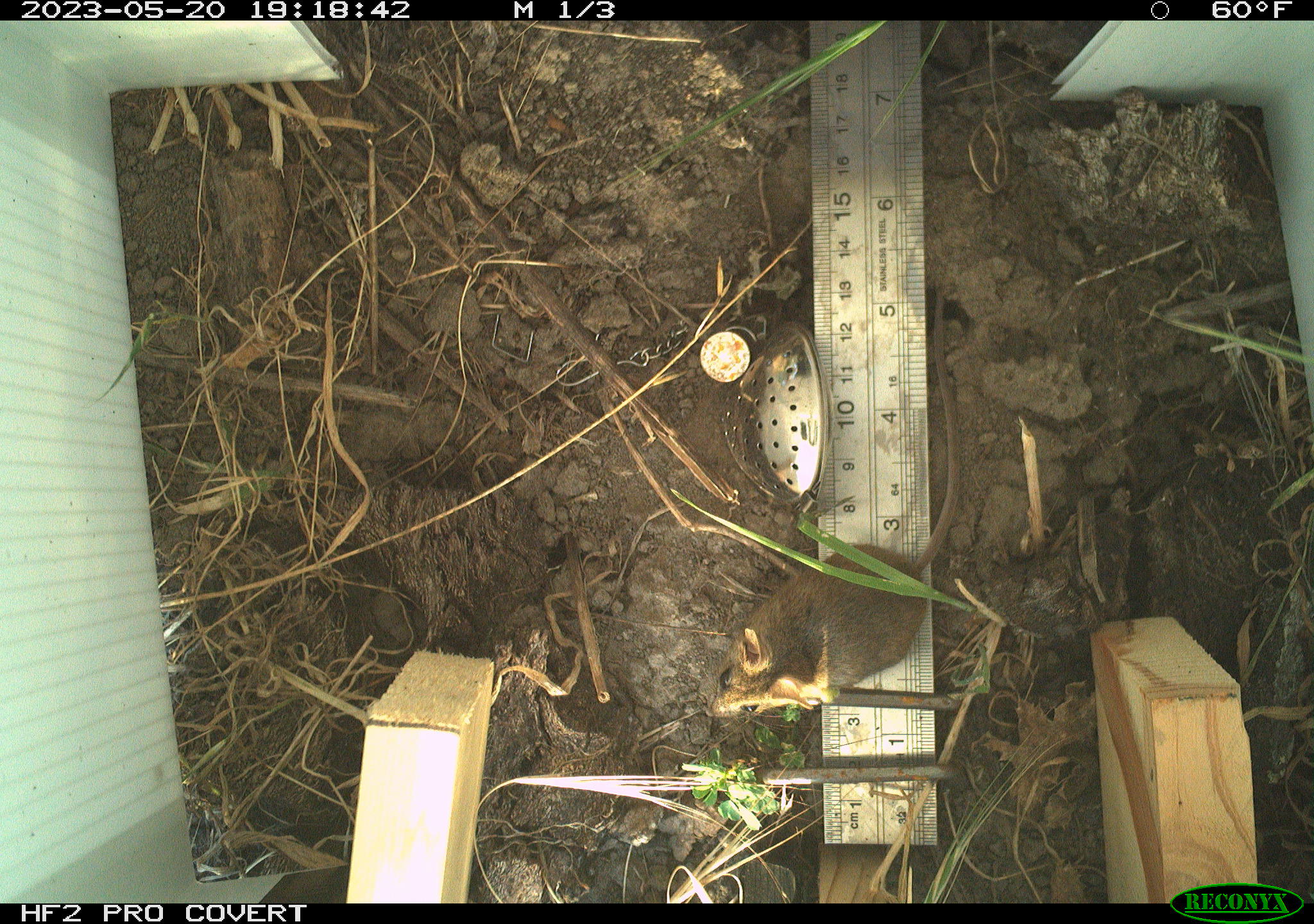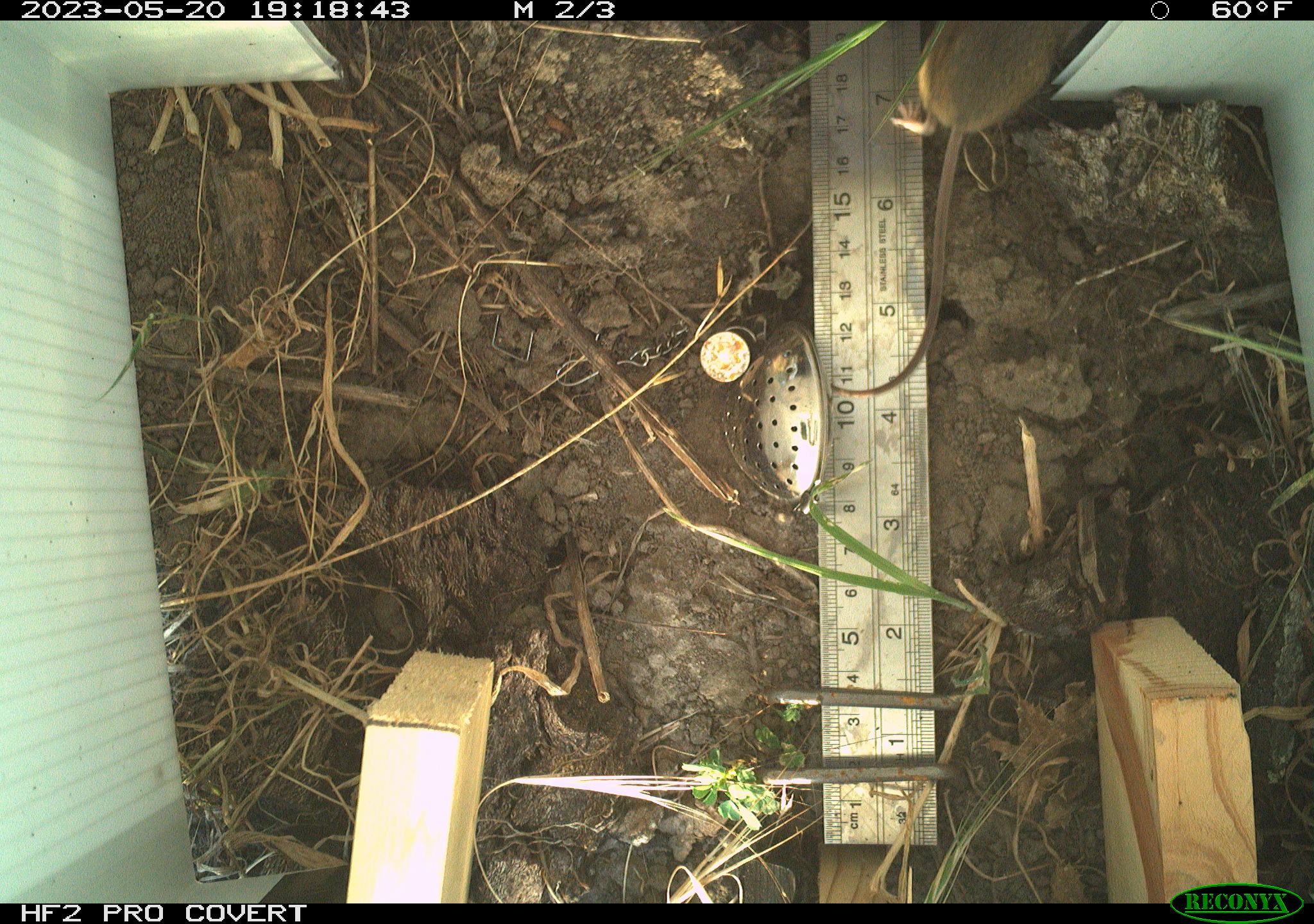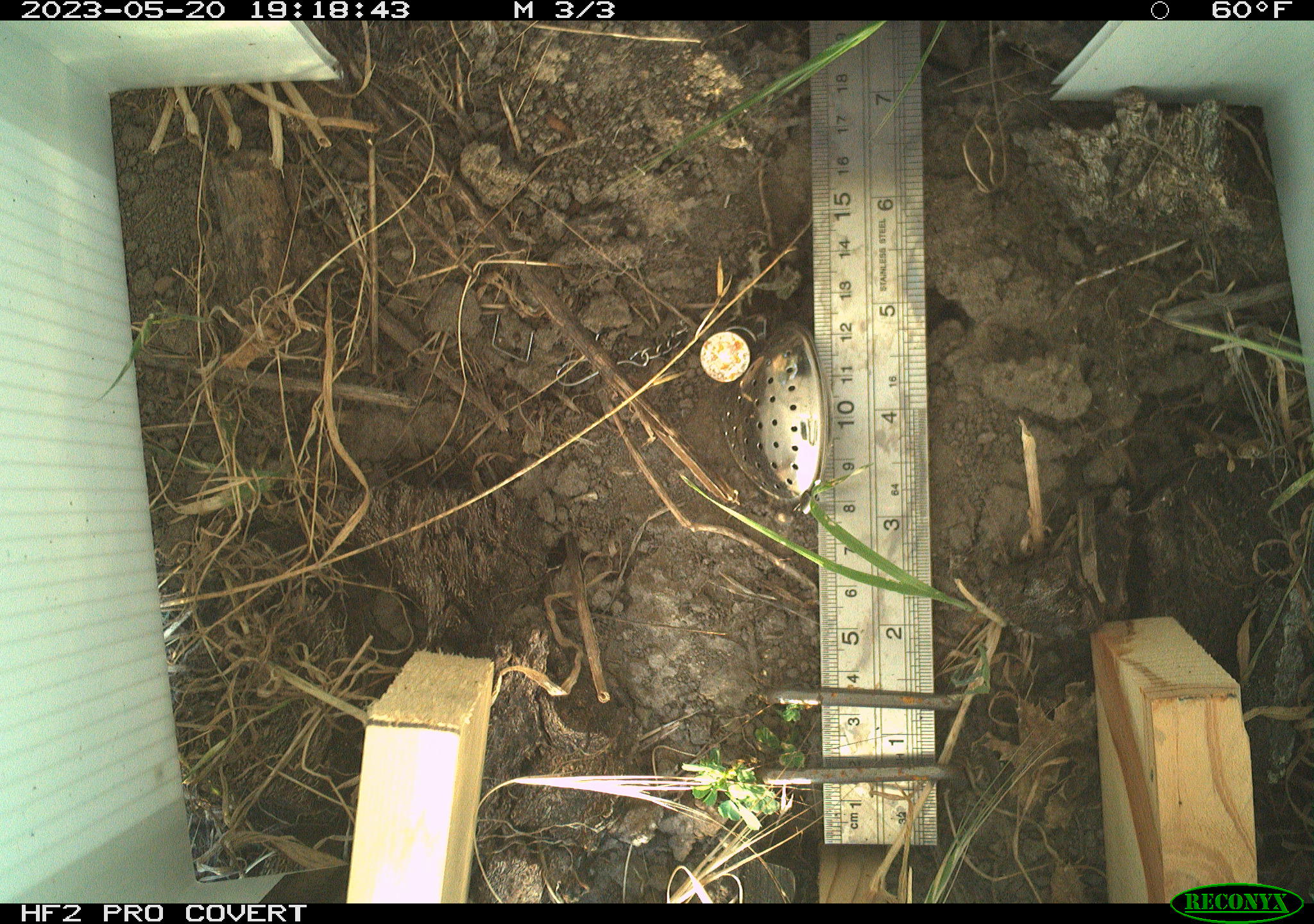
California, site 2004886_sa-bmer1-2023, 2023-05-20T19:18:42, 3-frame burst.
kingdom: Animalia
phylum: Chordata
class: Mammalia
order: Rodentia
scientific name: Rodentia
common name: mouse species